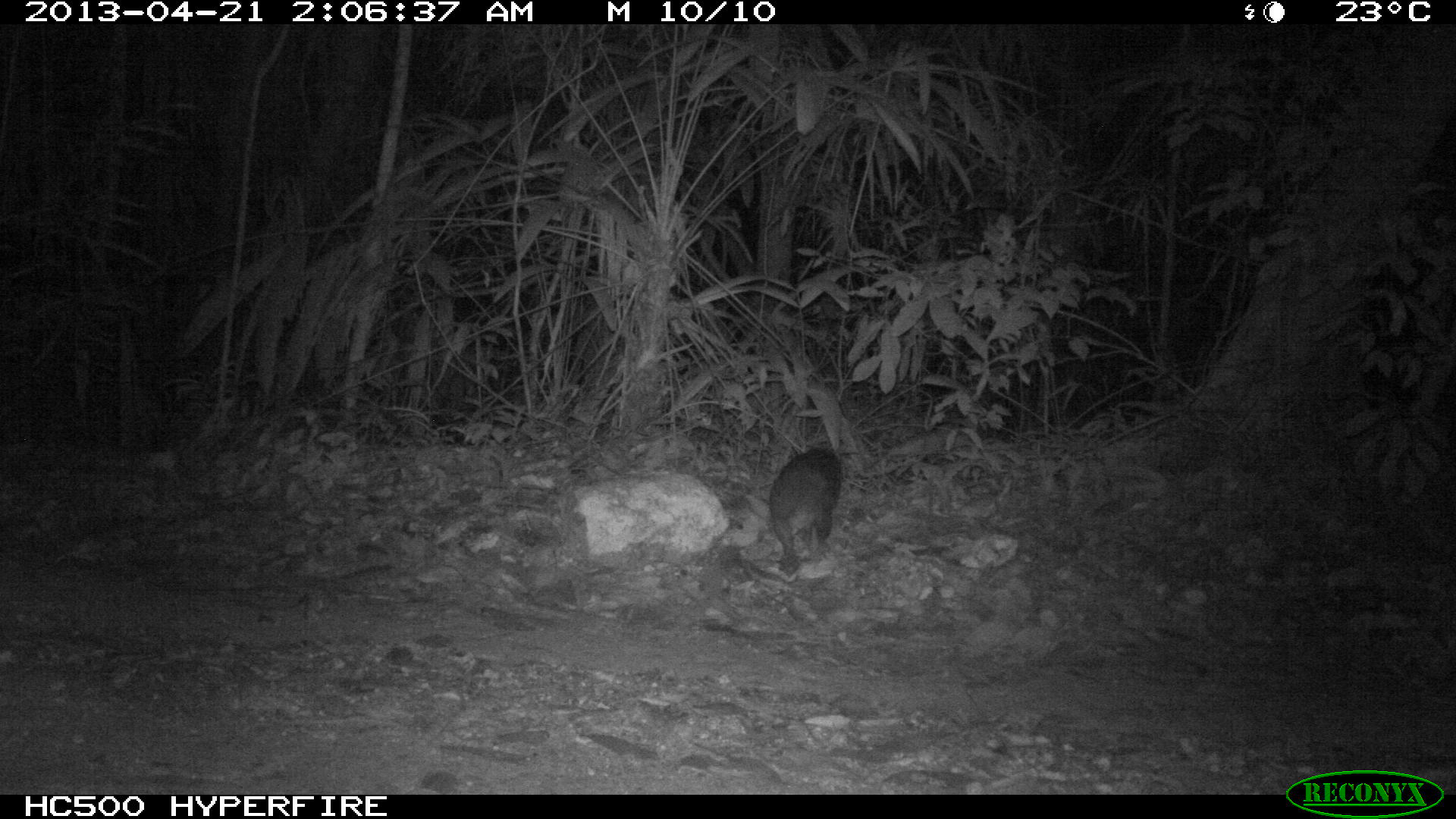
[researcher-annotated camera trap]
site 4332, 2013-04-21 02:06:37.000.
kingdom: Animalia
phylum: Chordata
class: Mammalia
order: Rodentia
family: Cuniculidae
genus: Cuniculus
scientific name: Cuniculus paca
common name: lowland paca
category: agouti paca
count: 1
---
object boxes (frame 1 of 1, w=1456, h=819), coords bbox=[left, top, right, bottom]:
agouti paca: bbox=[767, 446, 843, 576]